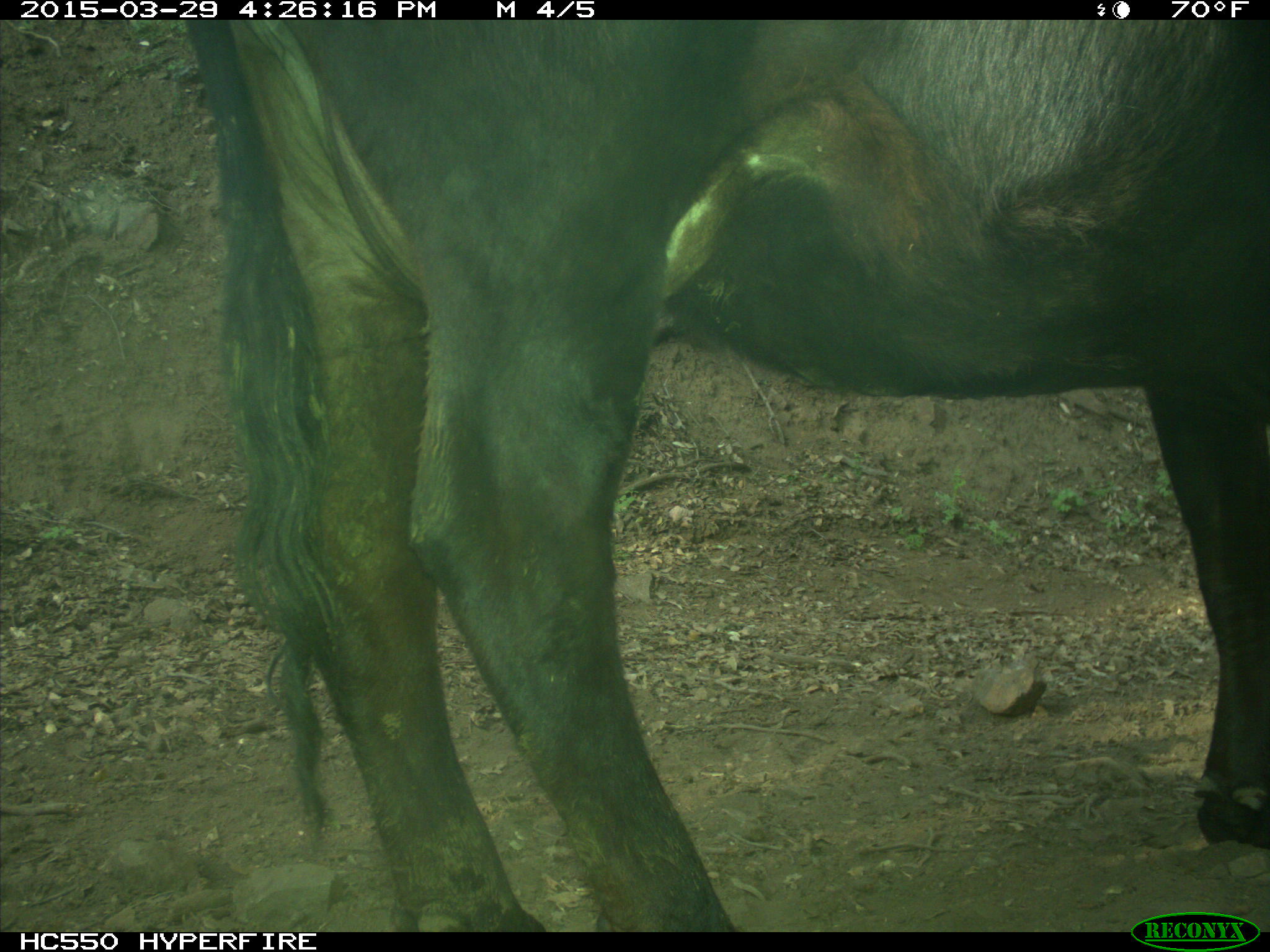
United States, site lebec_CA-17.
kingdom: Animalia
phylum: Chordata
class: Mammalia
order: Artiodactyla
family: Bovidae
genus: Bos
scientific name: Bos taurus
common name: domestic cow